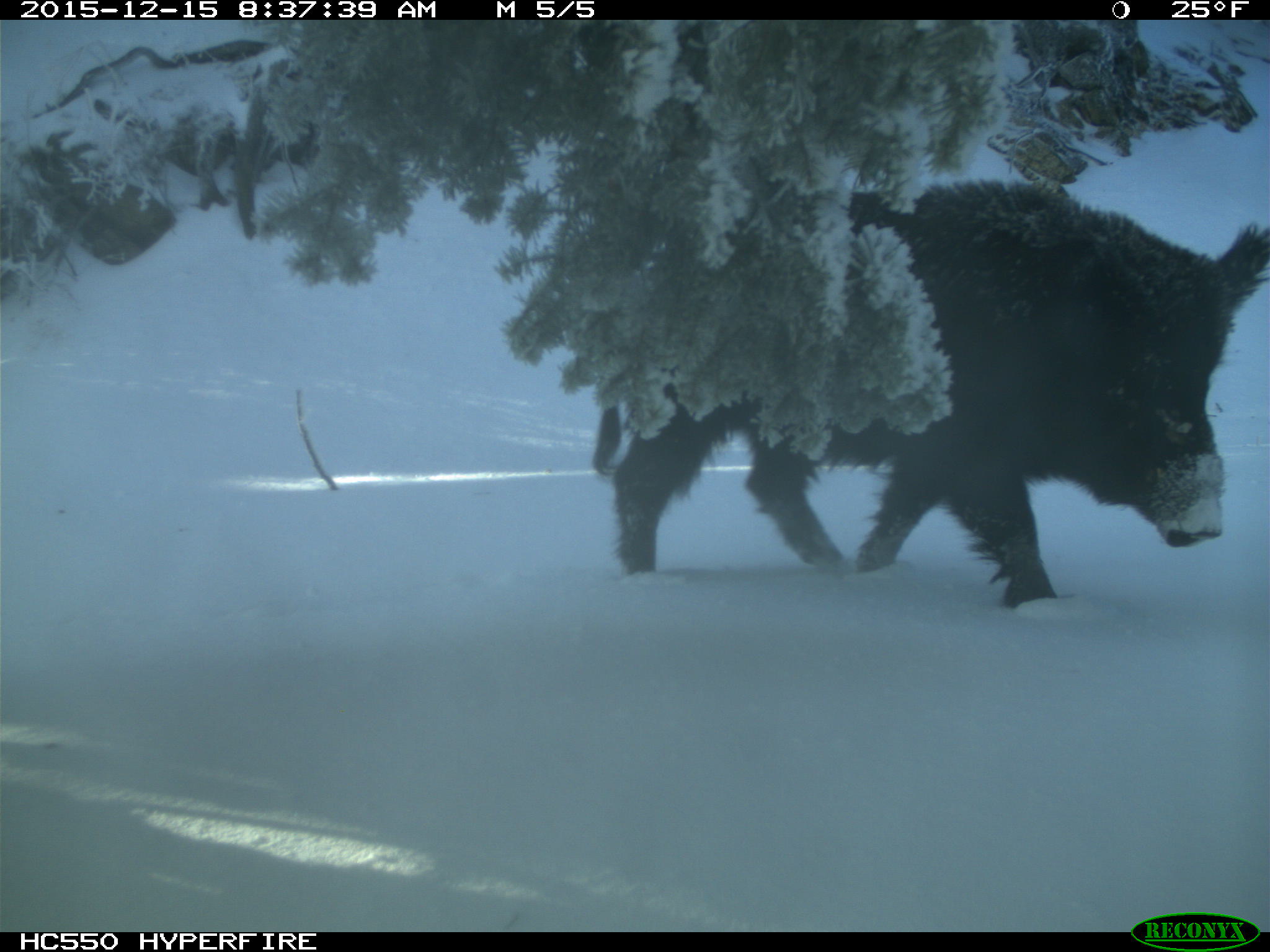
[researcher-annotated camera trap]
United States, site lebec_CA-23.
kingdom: Animalia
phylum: Chordata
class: Mammalia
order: Artiodactyla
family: Suidae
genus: Sus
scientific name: Sus scrofa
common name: wild boar